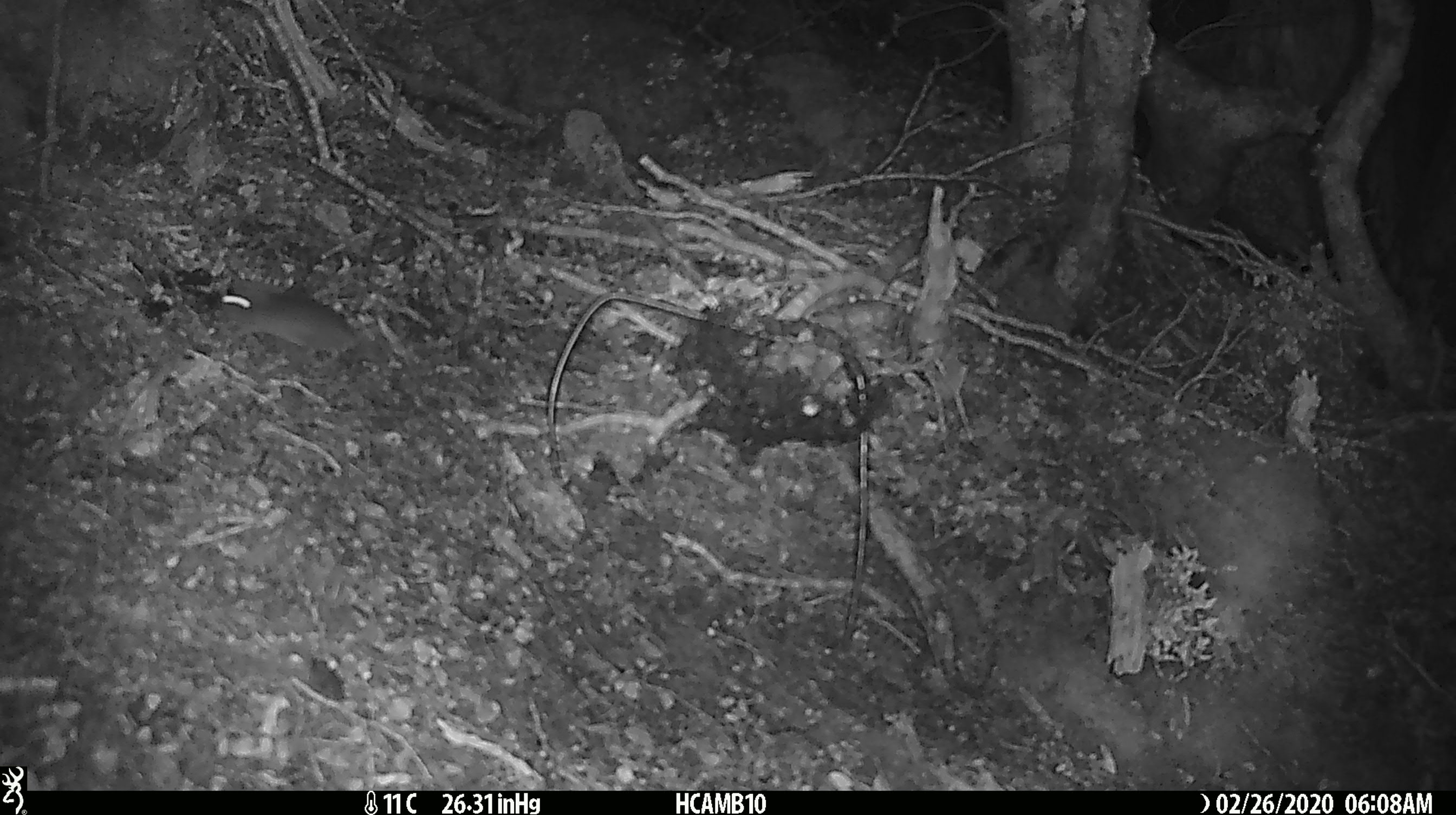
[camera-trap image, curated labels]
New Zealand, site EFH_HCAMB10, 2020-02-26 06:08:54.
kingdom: Animalia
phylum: Chordata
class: Mammalia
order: Rodentia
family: Muridae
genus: Mus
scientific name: Mus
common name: mouse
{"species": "mouse (Mus)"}